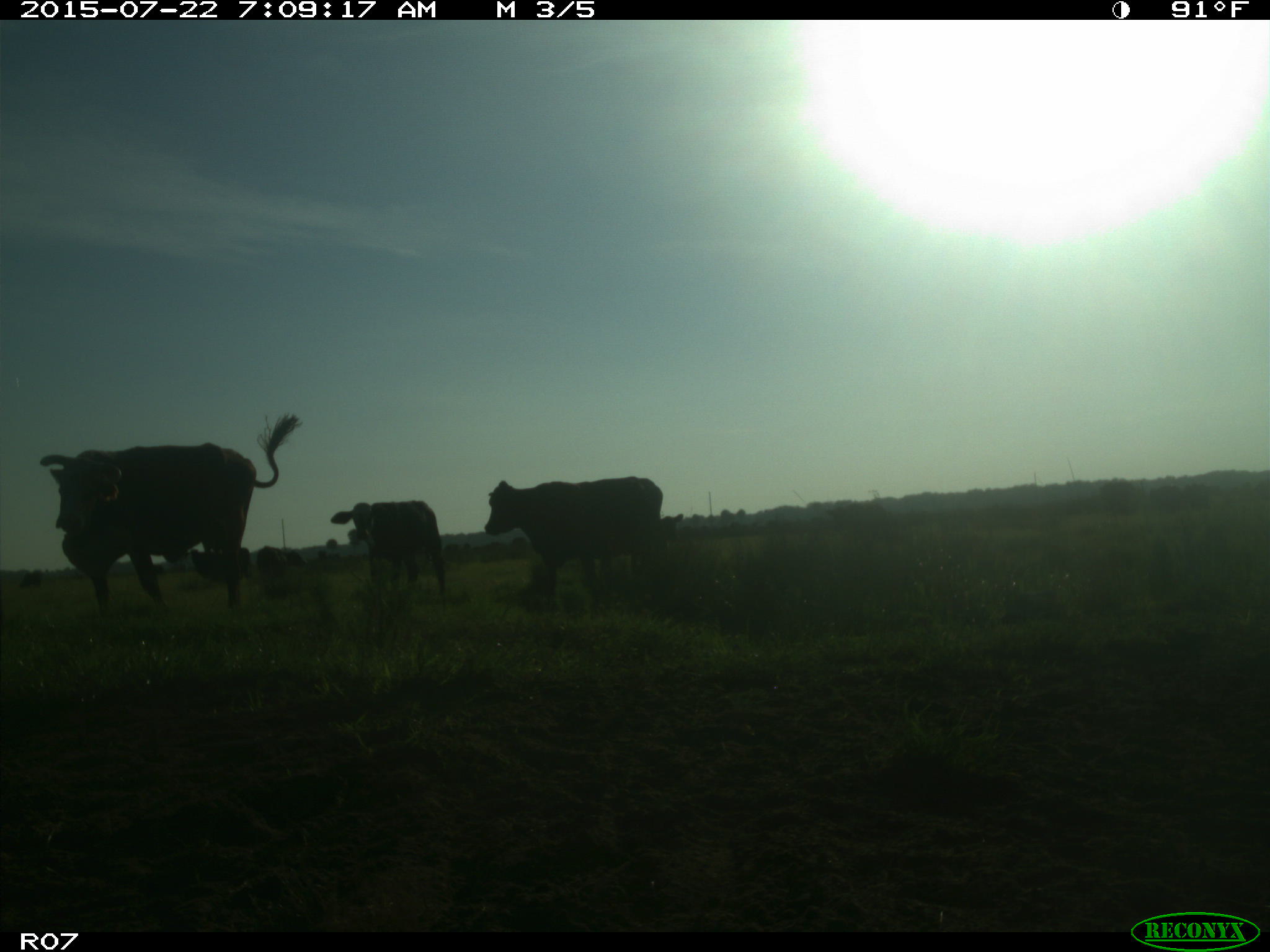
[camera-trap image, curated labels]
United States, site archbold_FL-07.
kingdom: Animalia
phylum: Chordata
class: Mammalia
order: Artiodactyla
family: Suidae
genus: Sus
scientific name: Sus scrofa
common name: wild boar